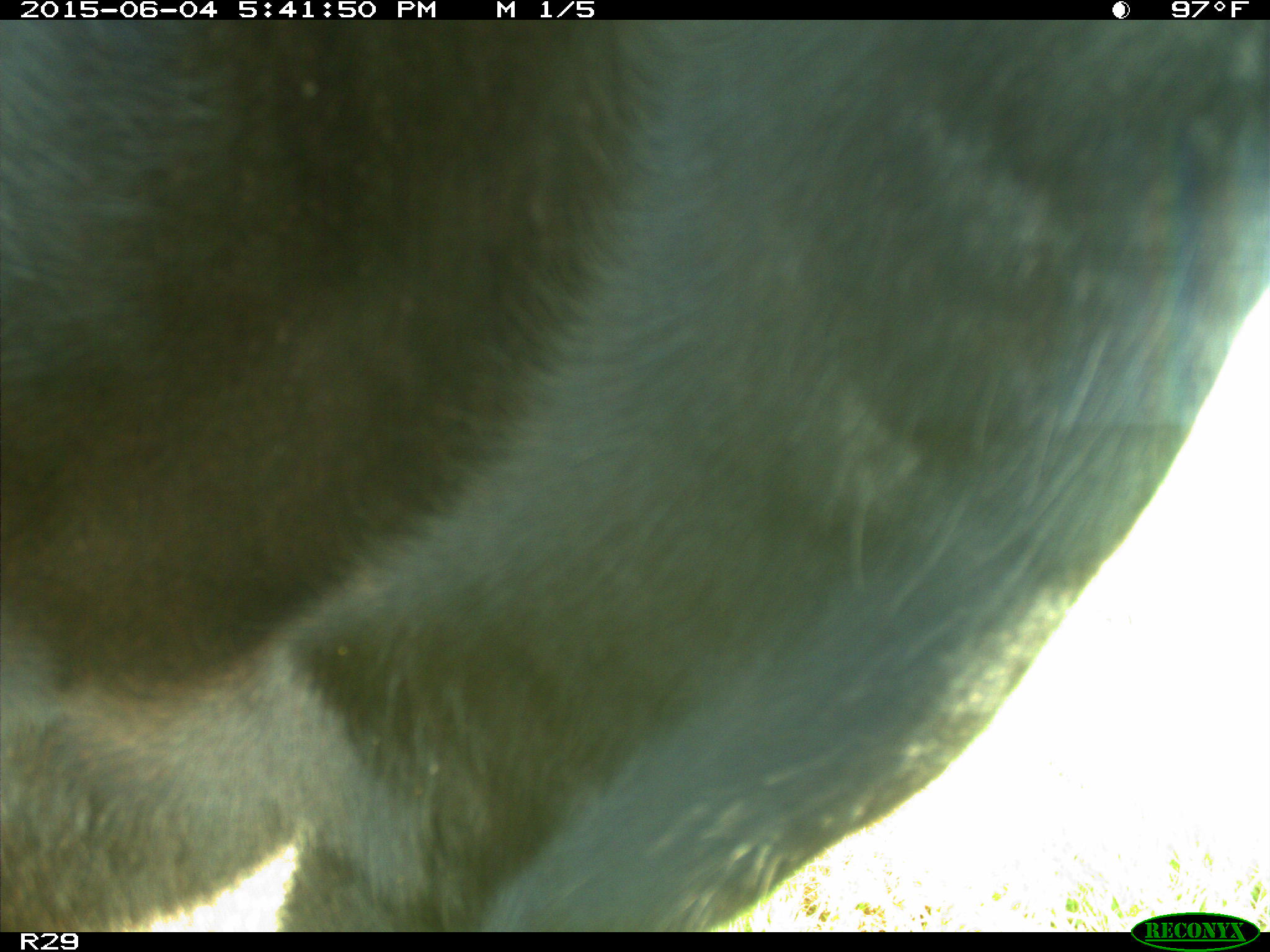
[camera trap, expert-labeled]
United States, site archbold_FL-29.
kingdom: Animalia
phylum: Chordata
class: Mammalia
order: Artiodactyla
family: Bovidae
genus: Bos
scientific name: Bos taurus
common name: domestic cow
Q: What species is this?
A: Bos taurus (domestic cow).